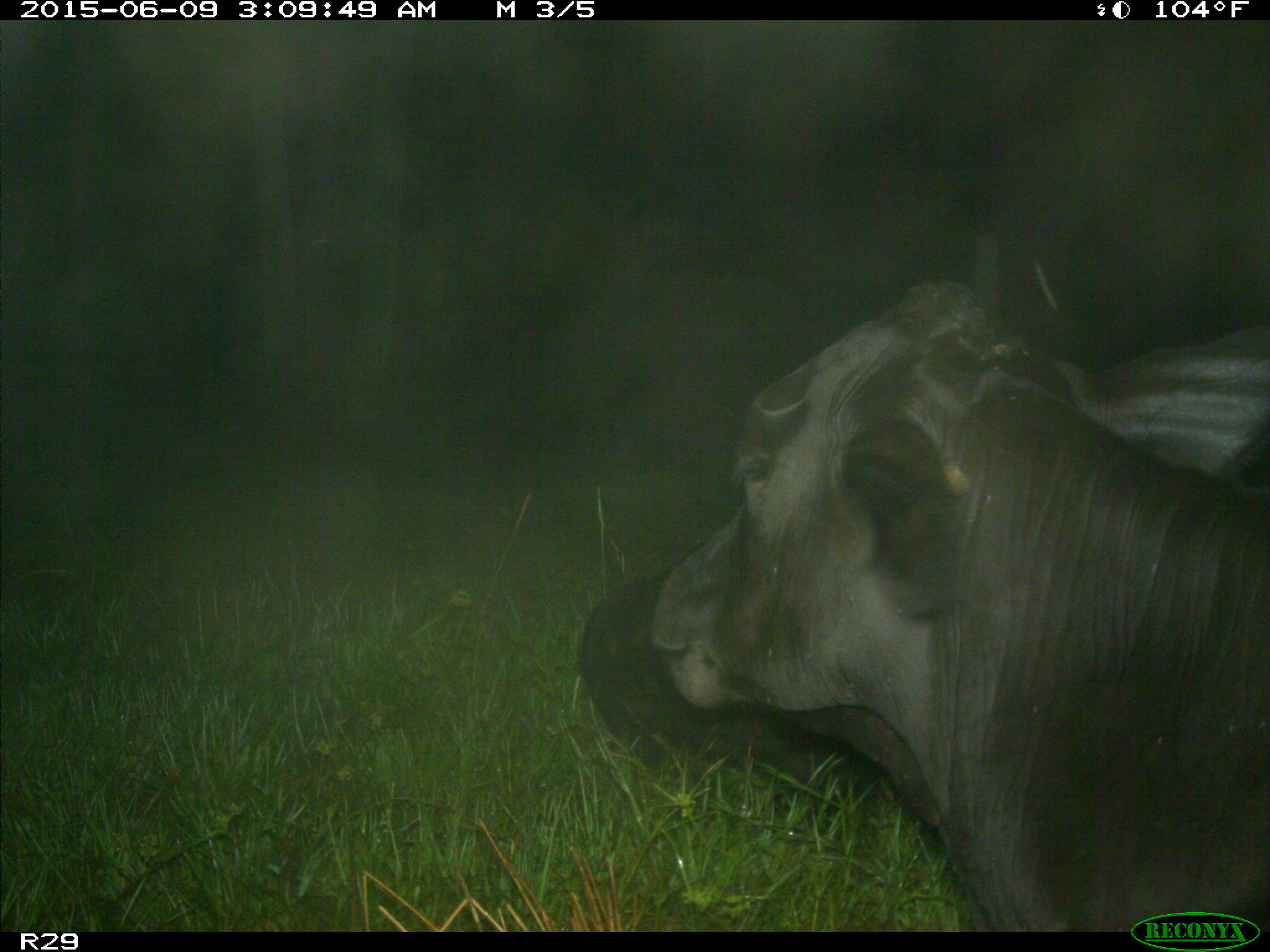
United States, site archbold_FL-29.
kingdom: Animalia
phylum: Chordata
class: Mammalia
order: Artiodactyla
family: Bovidae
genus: Bos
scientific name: Bos taurus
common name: domestic cow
Bos taurus (domestic cow).